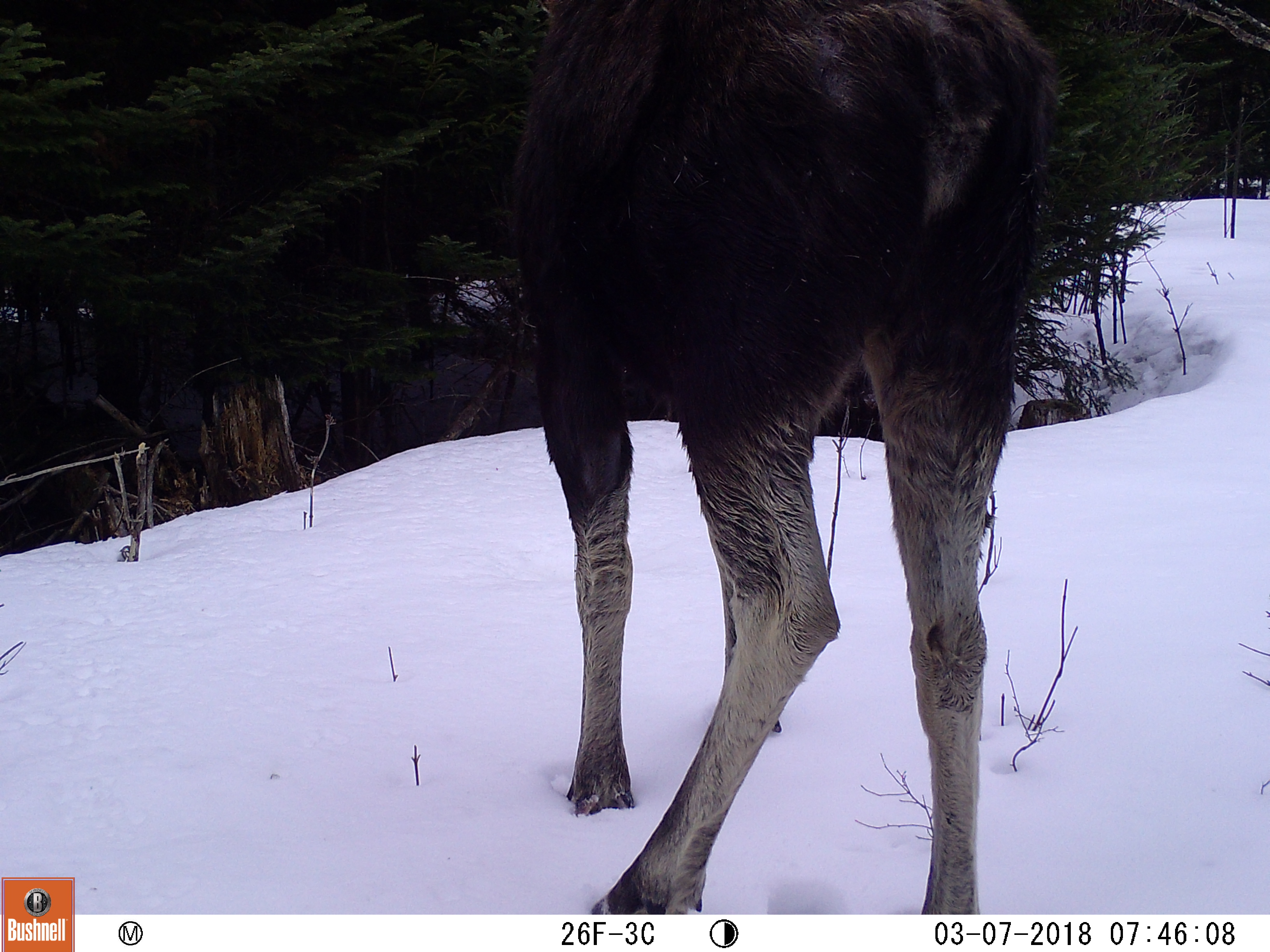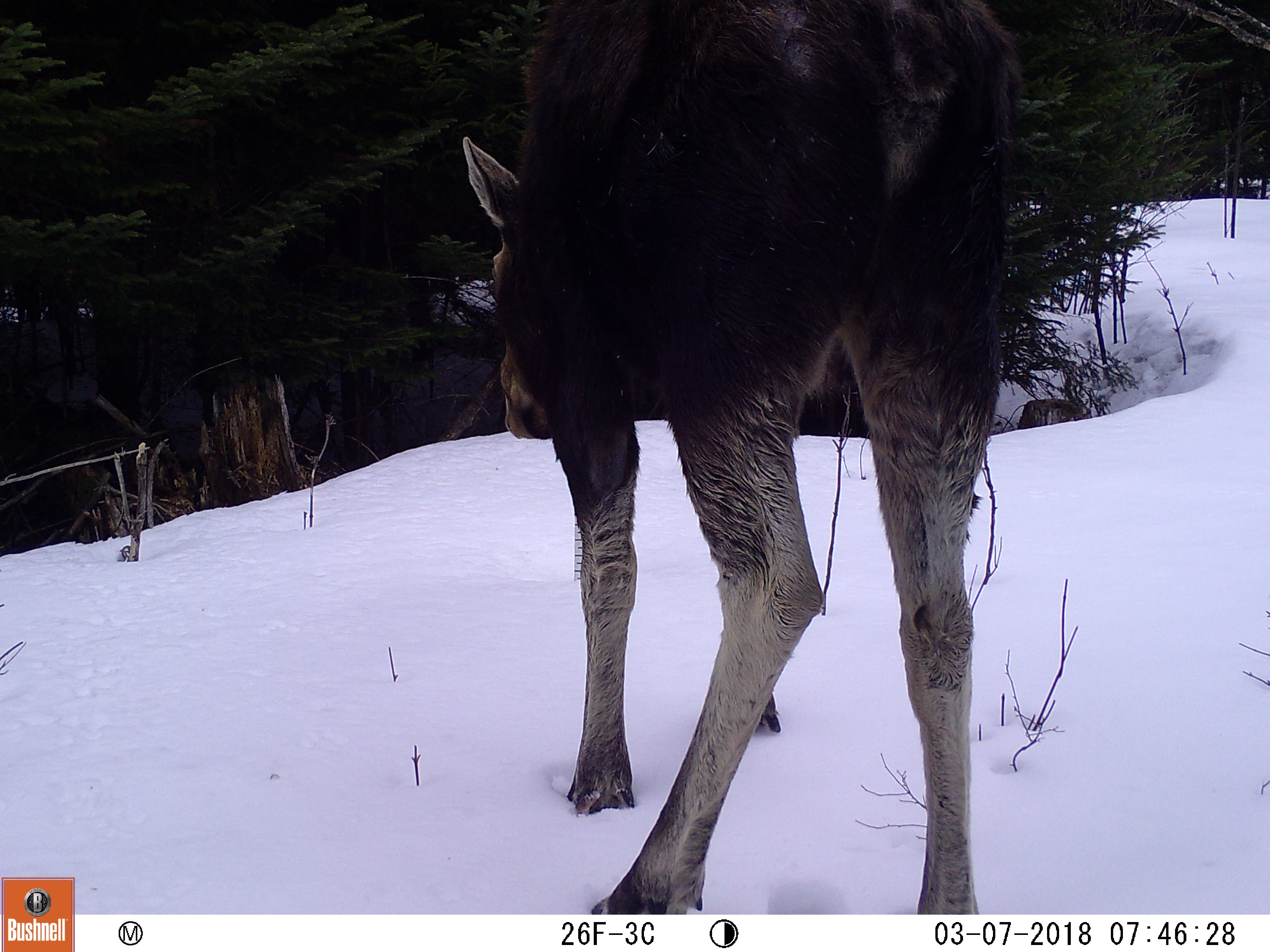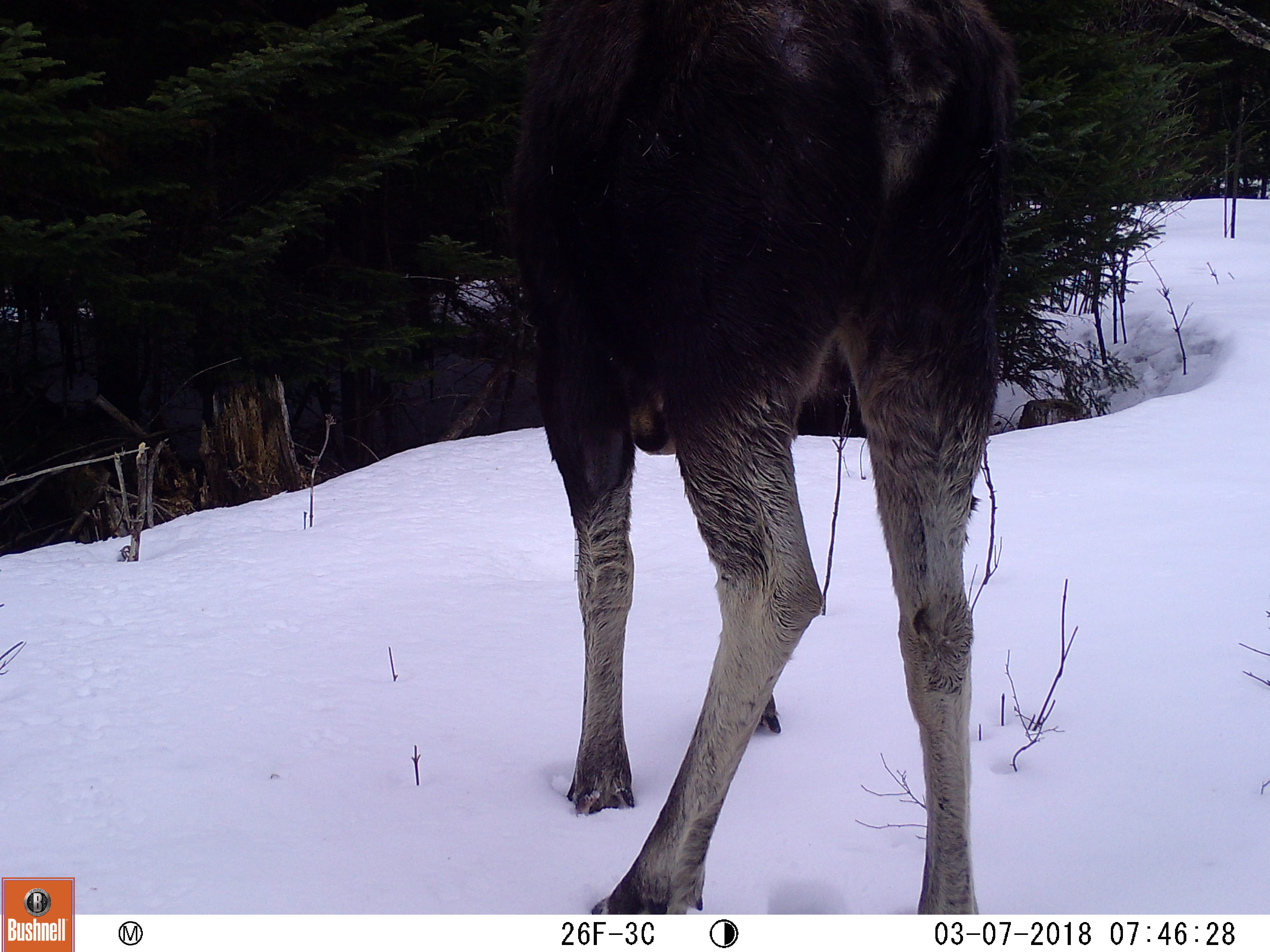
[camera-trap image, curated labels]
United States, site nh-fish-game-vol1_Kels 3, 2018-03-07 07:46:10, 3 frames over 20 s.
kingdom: Animalia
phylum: Chordata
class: Mammalia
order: Artiodactyla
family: Cervidae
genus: Alces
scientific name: Alces alces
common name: moose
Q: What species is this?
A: Moose (Alces alces).